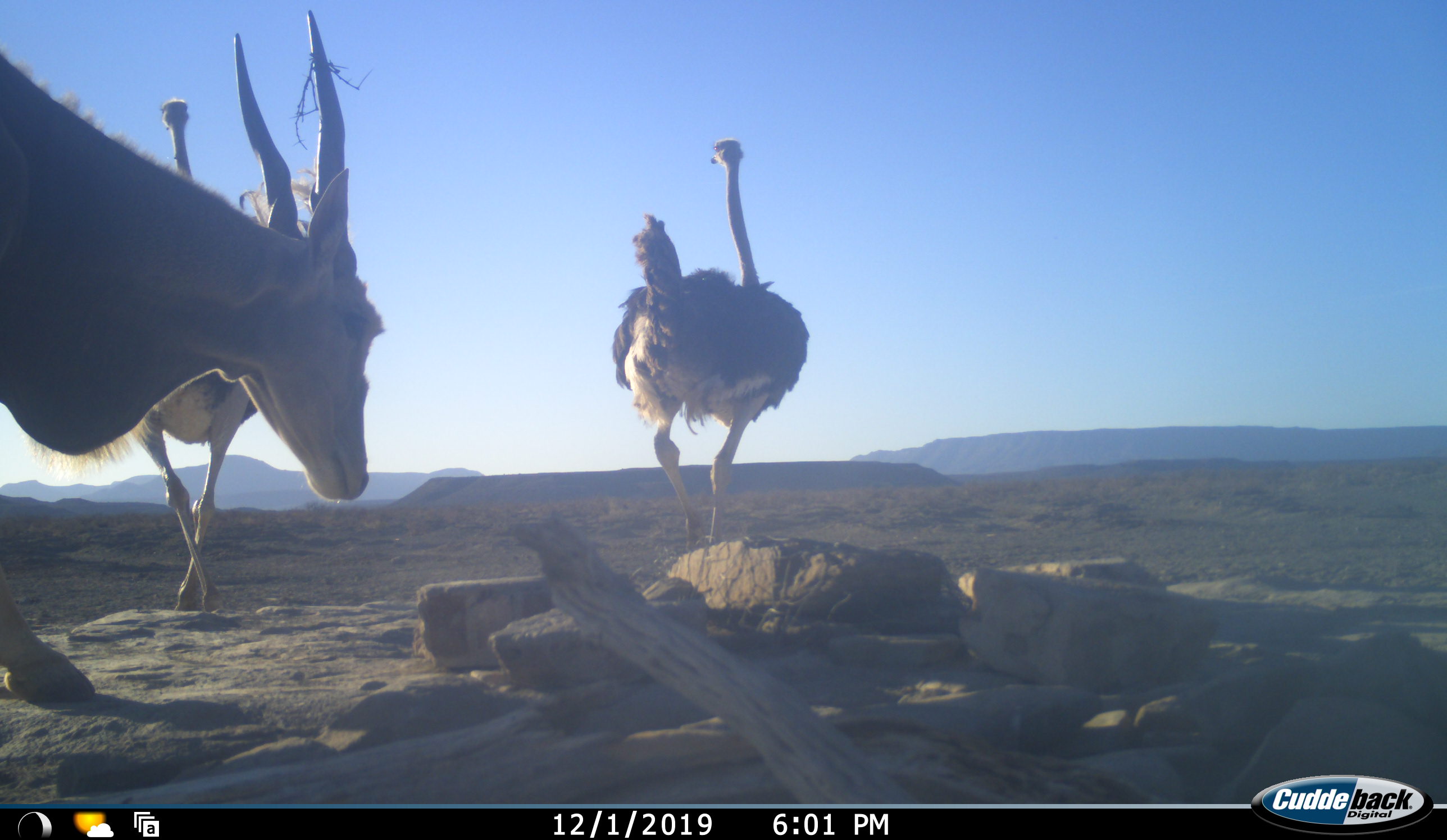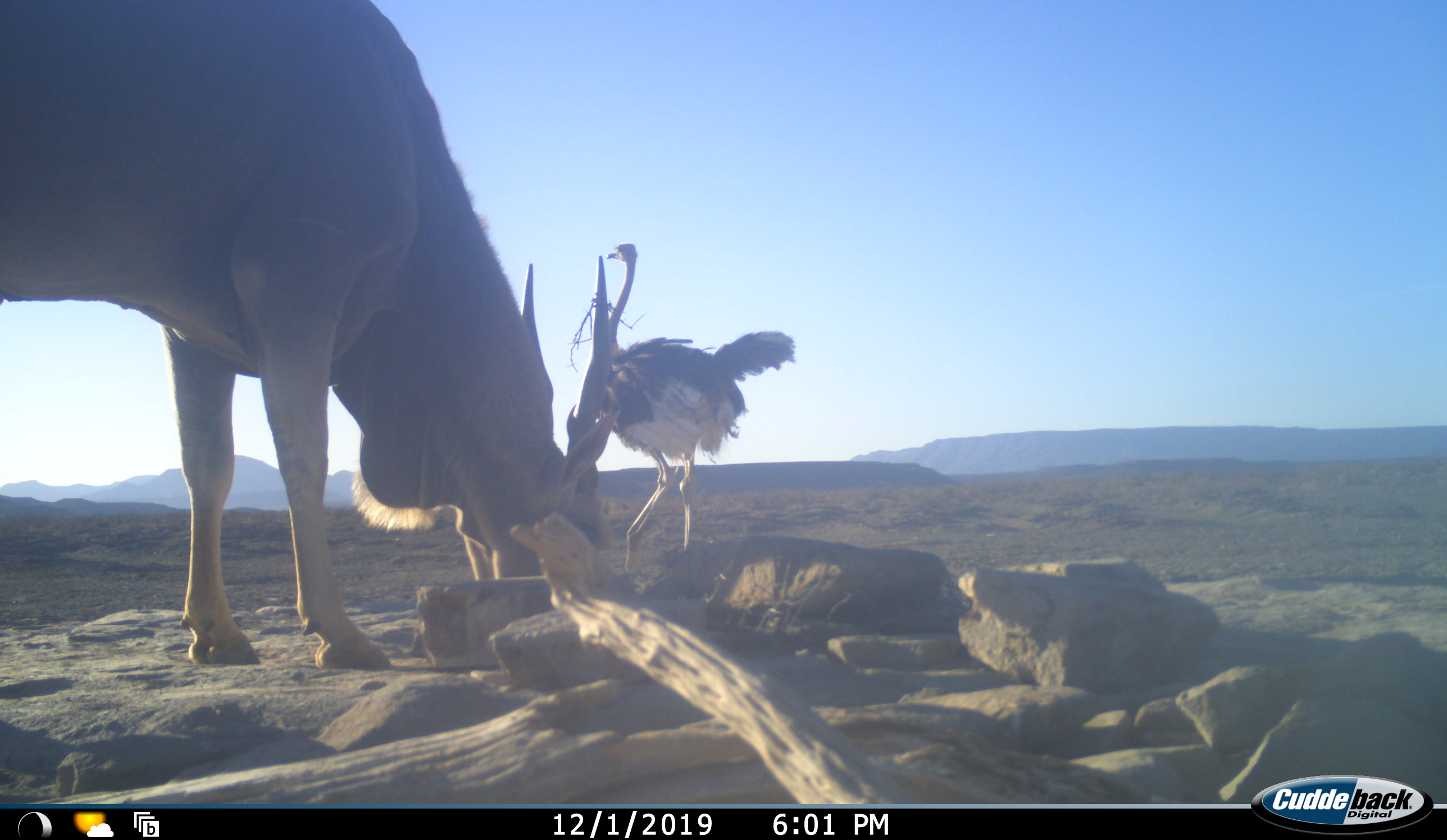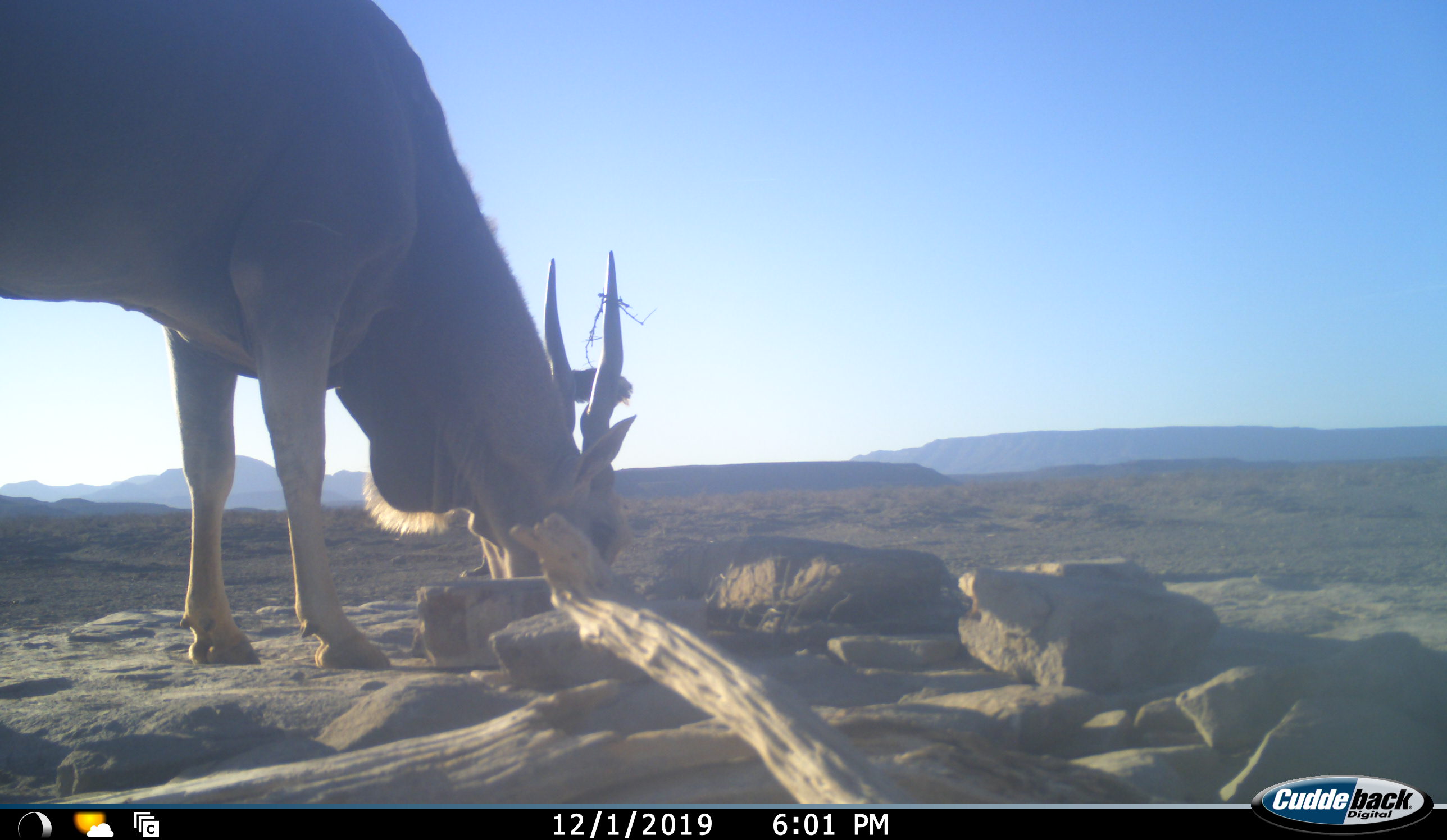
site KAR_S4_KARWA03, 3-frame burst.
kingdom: Animalia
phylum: Chordata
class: Mammalia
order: Artiodactyla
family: Bovidae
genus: Tragelaphus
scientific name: Tragelaphus oryx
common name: eland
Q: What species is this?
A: Eland (Tragelaphus oryx).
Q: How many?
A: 1.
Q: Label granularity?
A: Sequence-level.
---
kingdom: Animalia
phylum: Chordata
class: Aves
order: Struthioniformes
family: Struthionidae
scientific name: Struthionidae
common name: ostrich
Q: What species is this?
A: Ostrich (Struthionidae).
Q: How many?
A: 2.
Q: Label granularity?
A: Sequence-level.